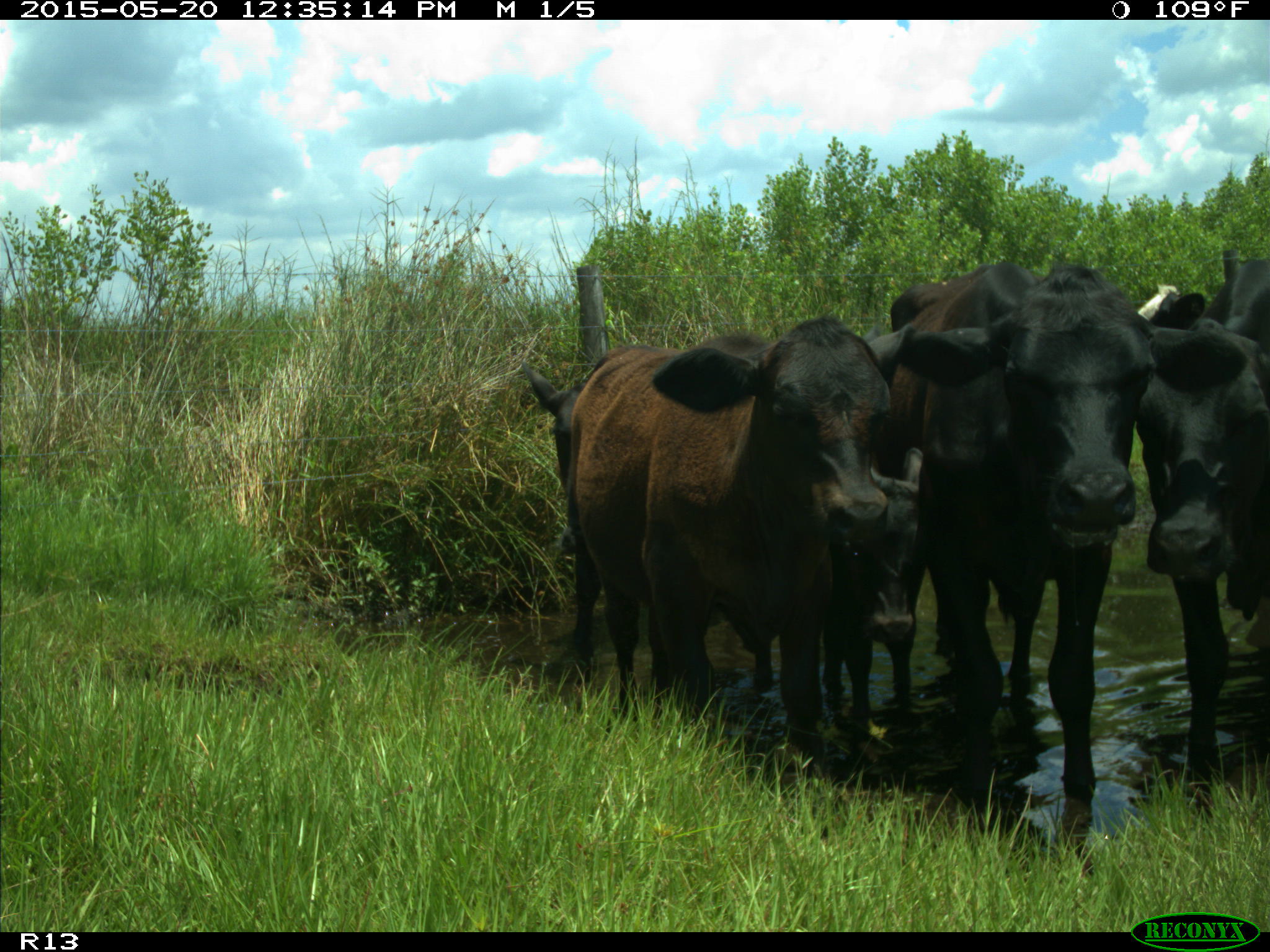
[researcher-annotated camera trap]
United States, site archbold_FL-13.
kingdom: Animalia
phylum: Chordata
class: Mammalia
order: Artiodactyla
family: Bovidae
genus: Bos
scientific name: Bos taurus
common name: domestic cow